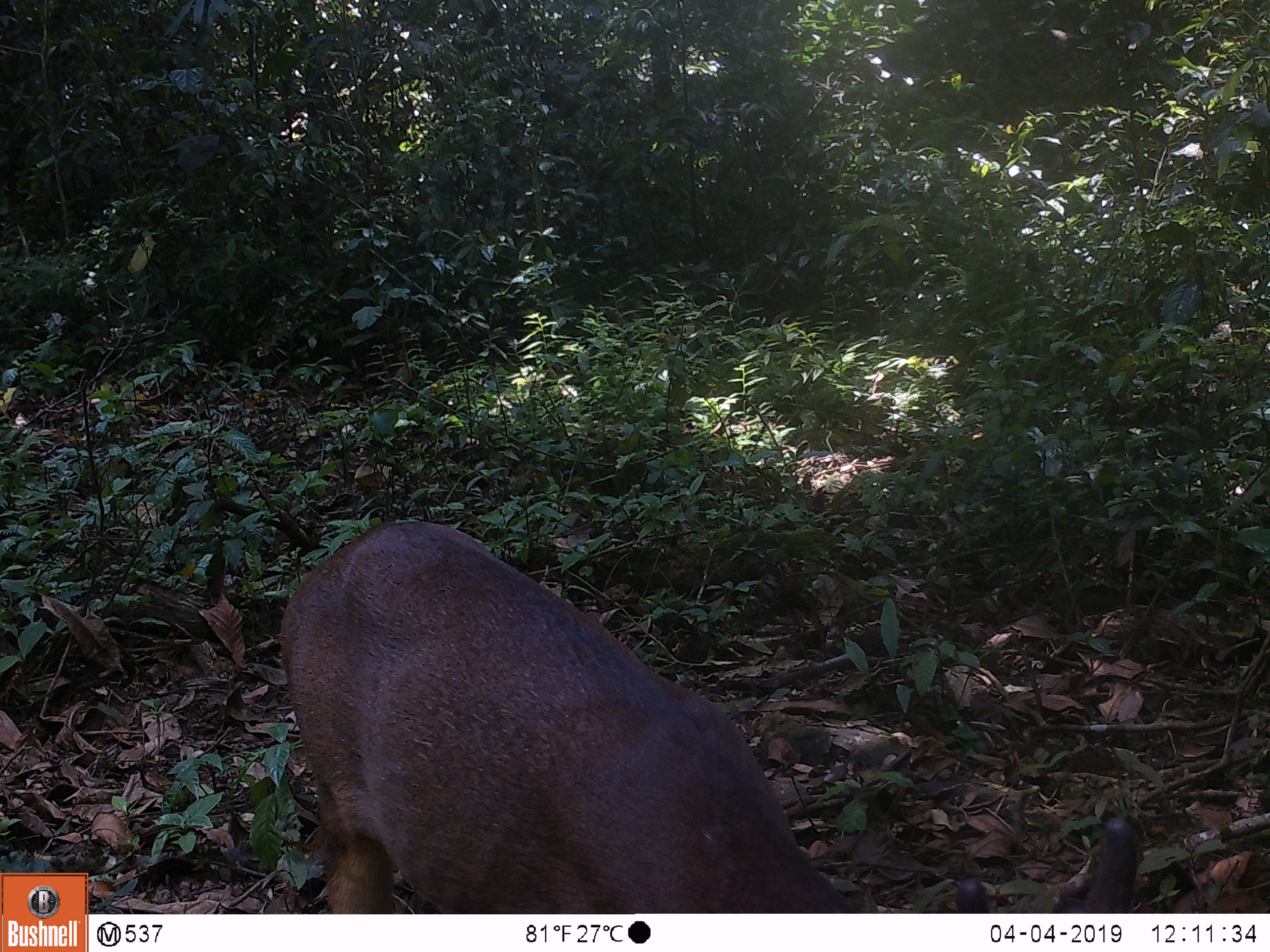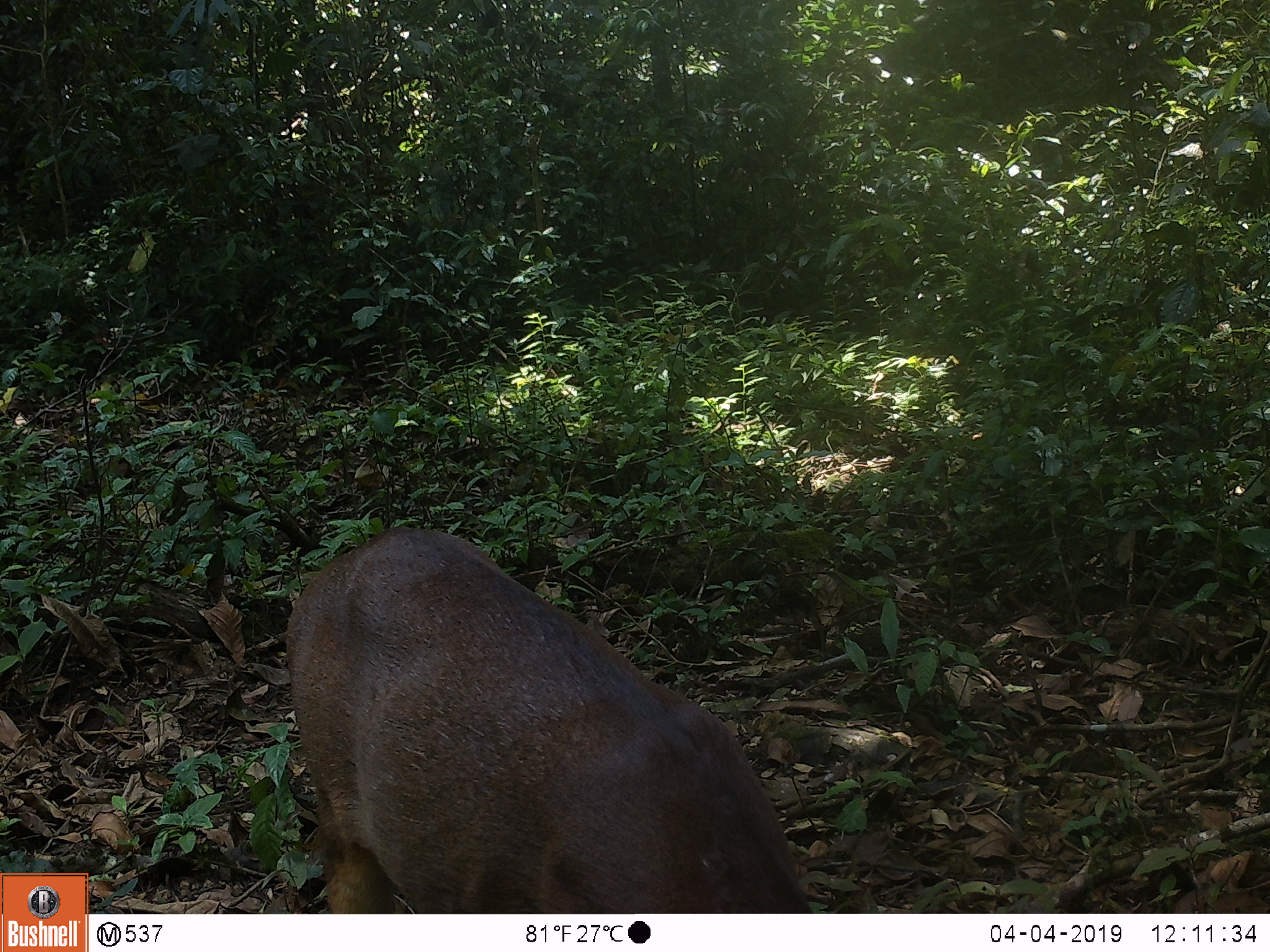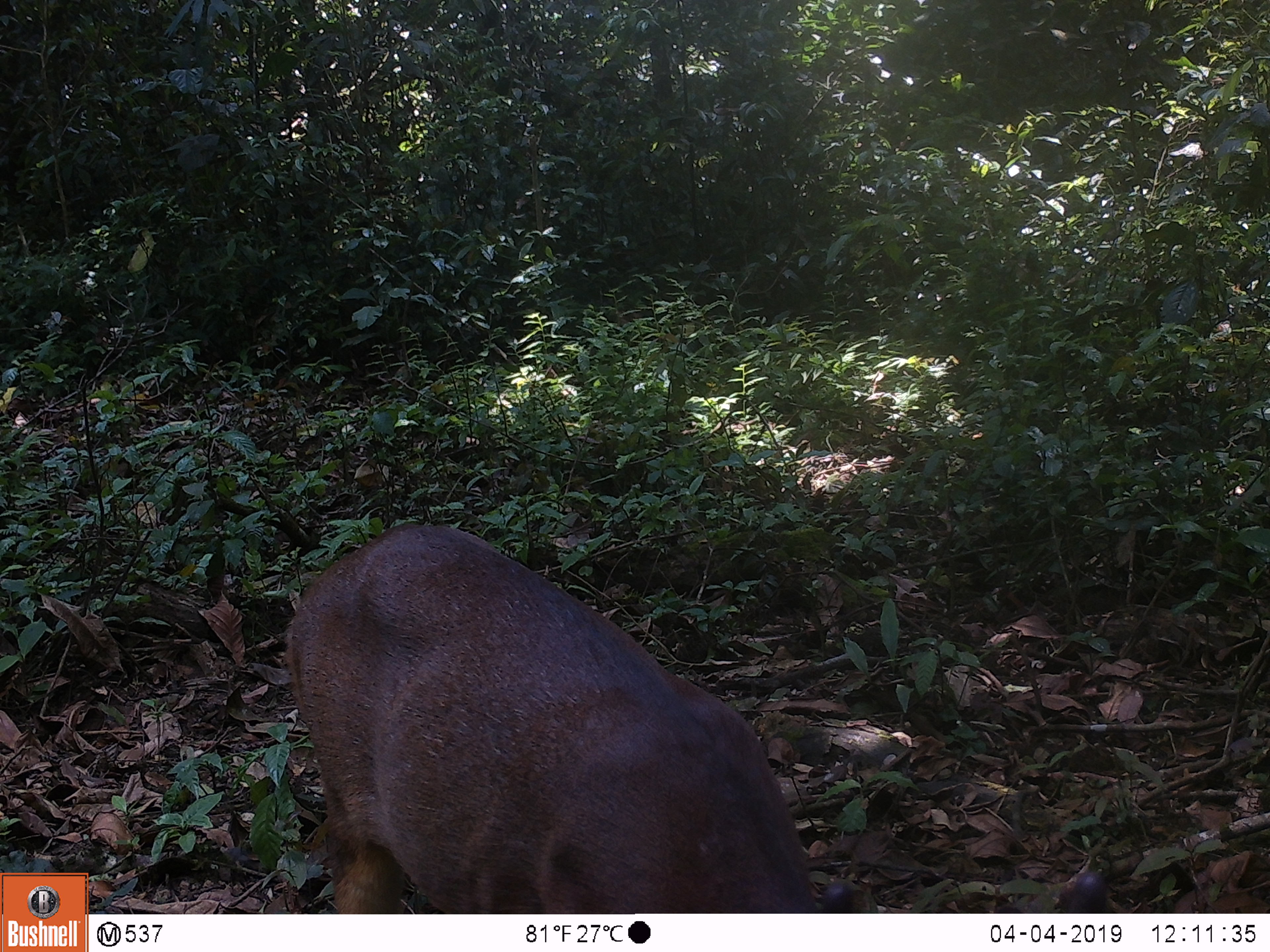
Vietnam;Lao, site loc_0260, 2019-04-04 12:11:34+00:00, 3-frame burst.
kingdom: Animalia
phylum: Chordata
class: Mammalia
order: Artiodactyla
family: Cervidae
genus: Muntiacus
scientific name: Muntiacus vuquangensis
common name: large-antlered muntjac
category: large antlered muntjac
Large antlered muntjac (large-antlered muntjac) (Muntiacus vuquangensis). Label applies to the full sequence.